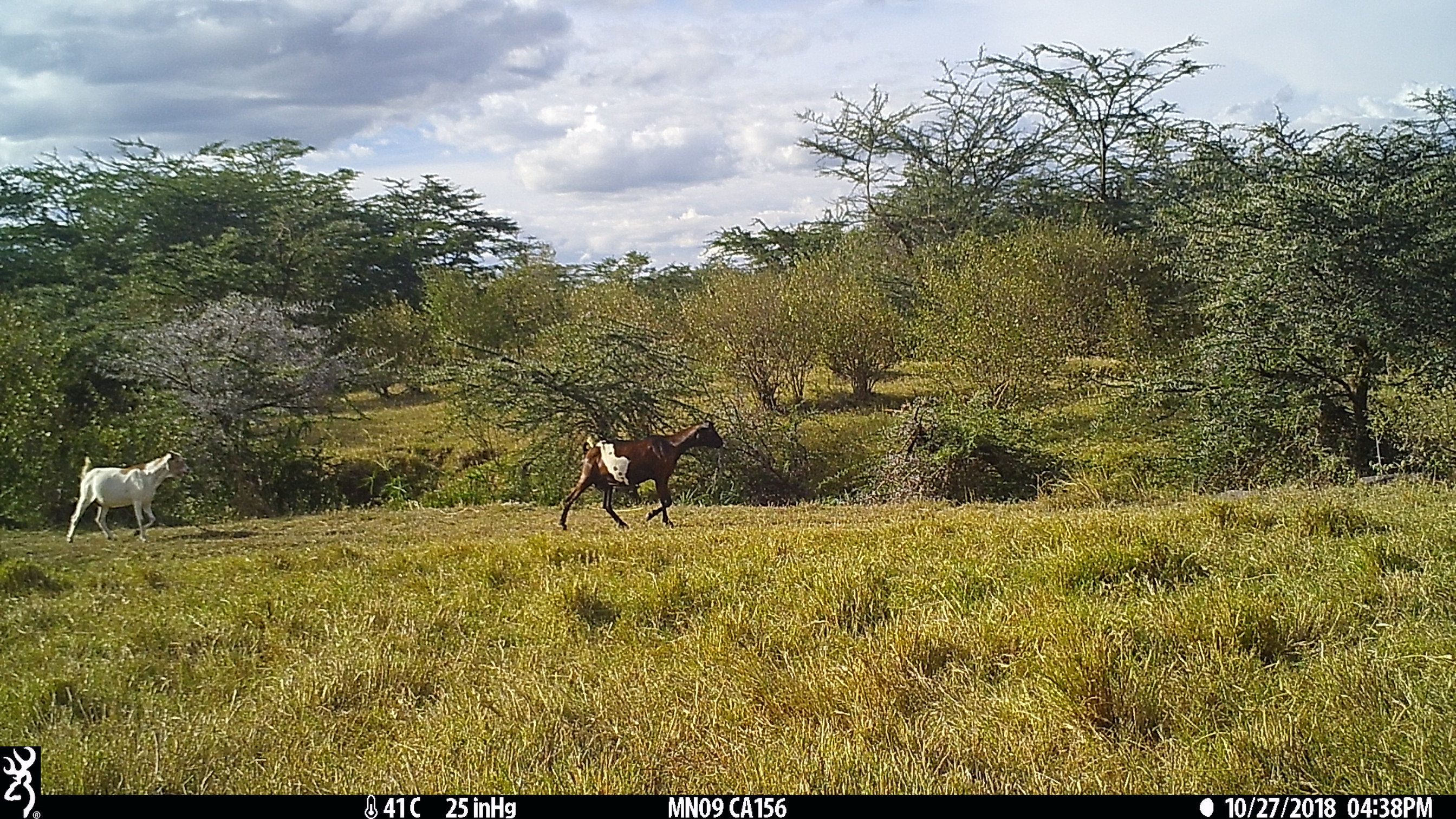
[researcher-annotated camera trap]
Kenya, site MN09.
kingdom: Animalia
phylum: Chordata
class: Mammalia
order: Artiodactyla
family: Bovidae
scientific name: Bovidae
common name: sheep or goat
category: shoat